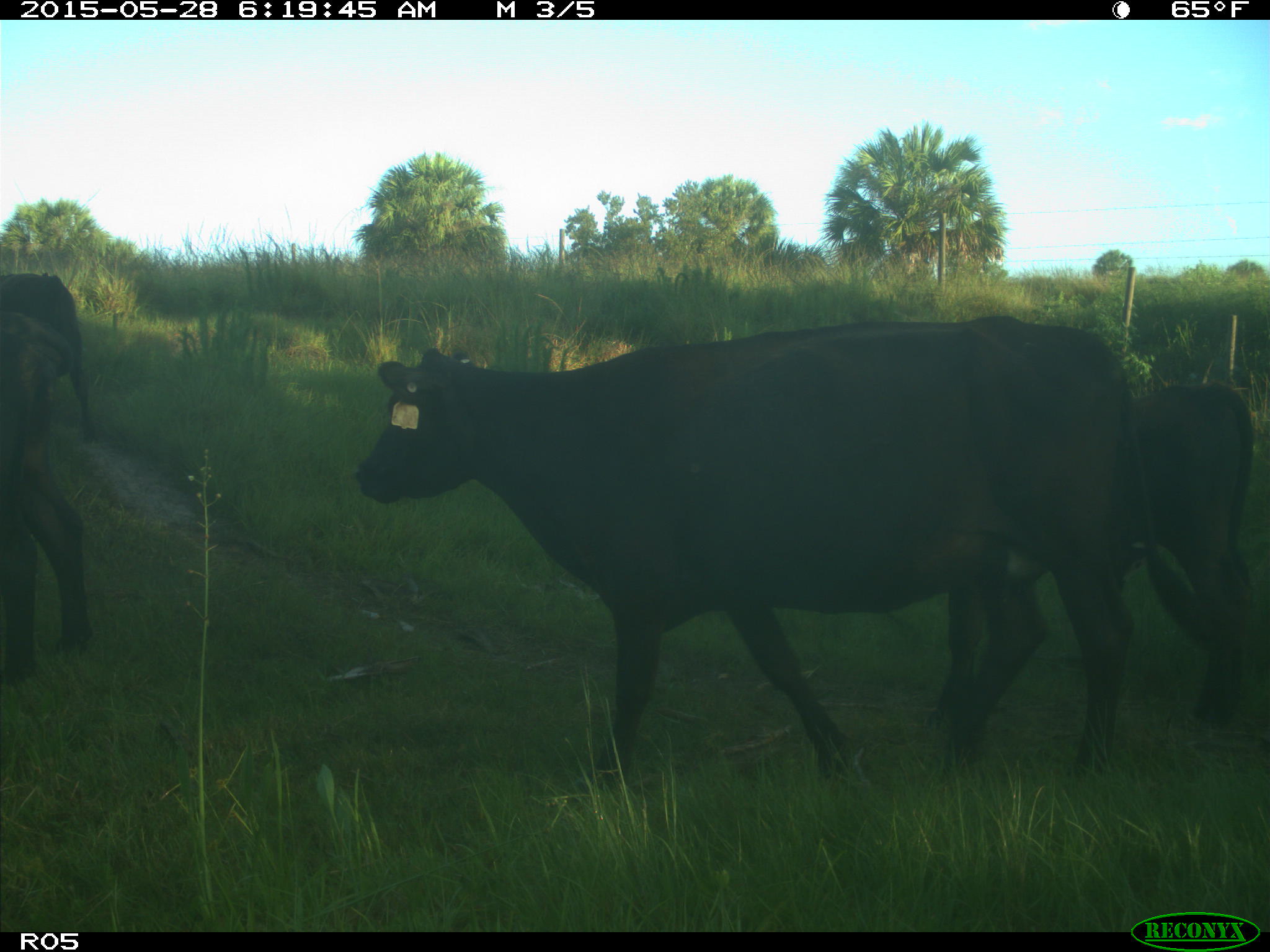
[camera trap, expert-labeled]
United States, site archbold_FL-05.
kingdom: Animalia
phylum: Chordata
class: Mammalia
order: Artiodactyla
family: Bovidae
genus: Bos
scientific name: Bos taurus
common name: domestic cow